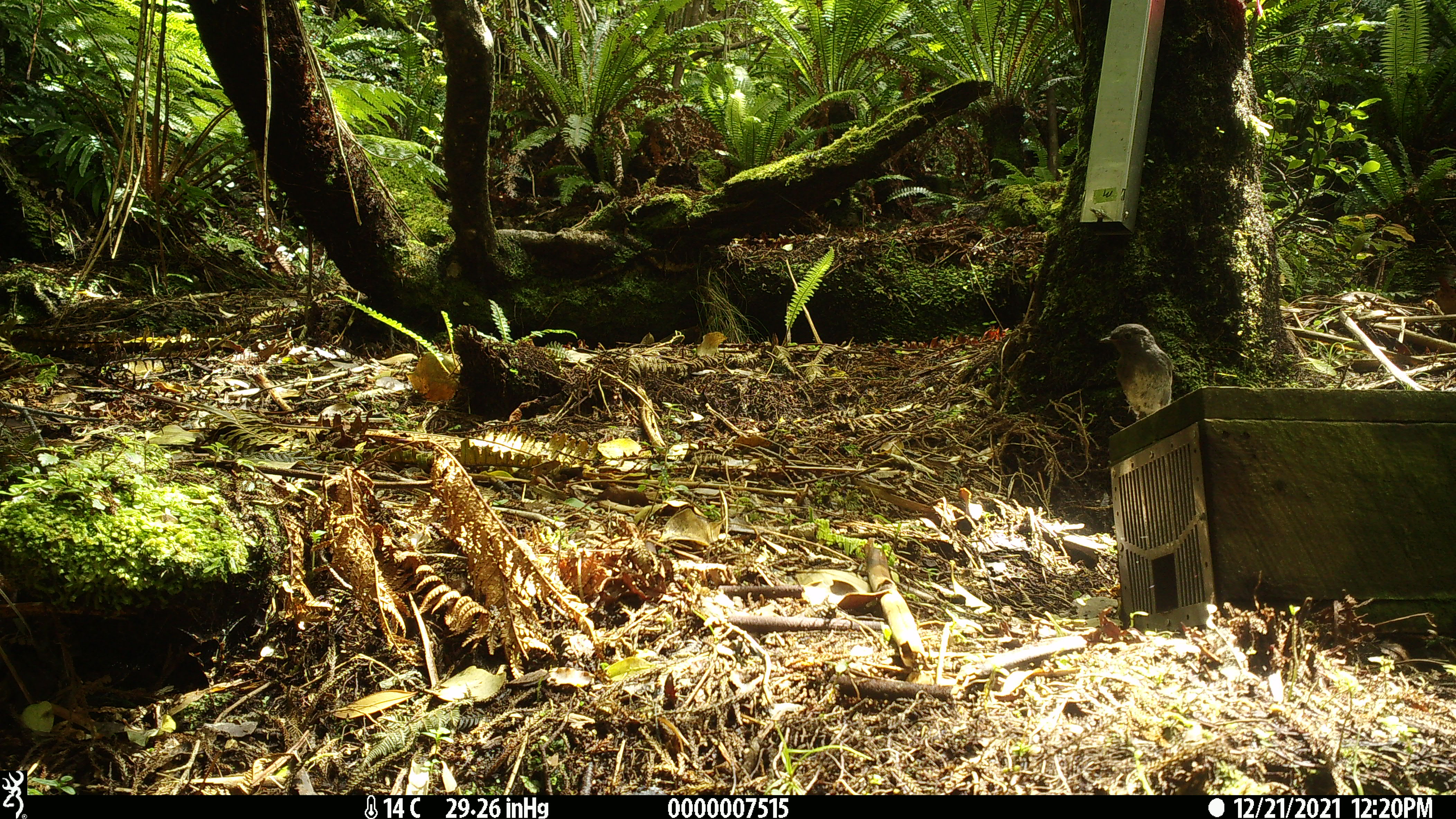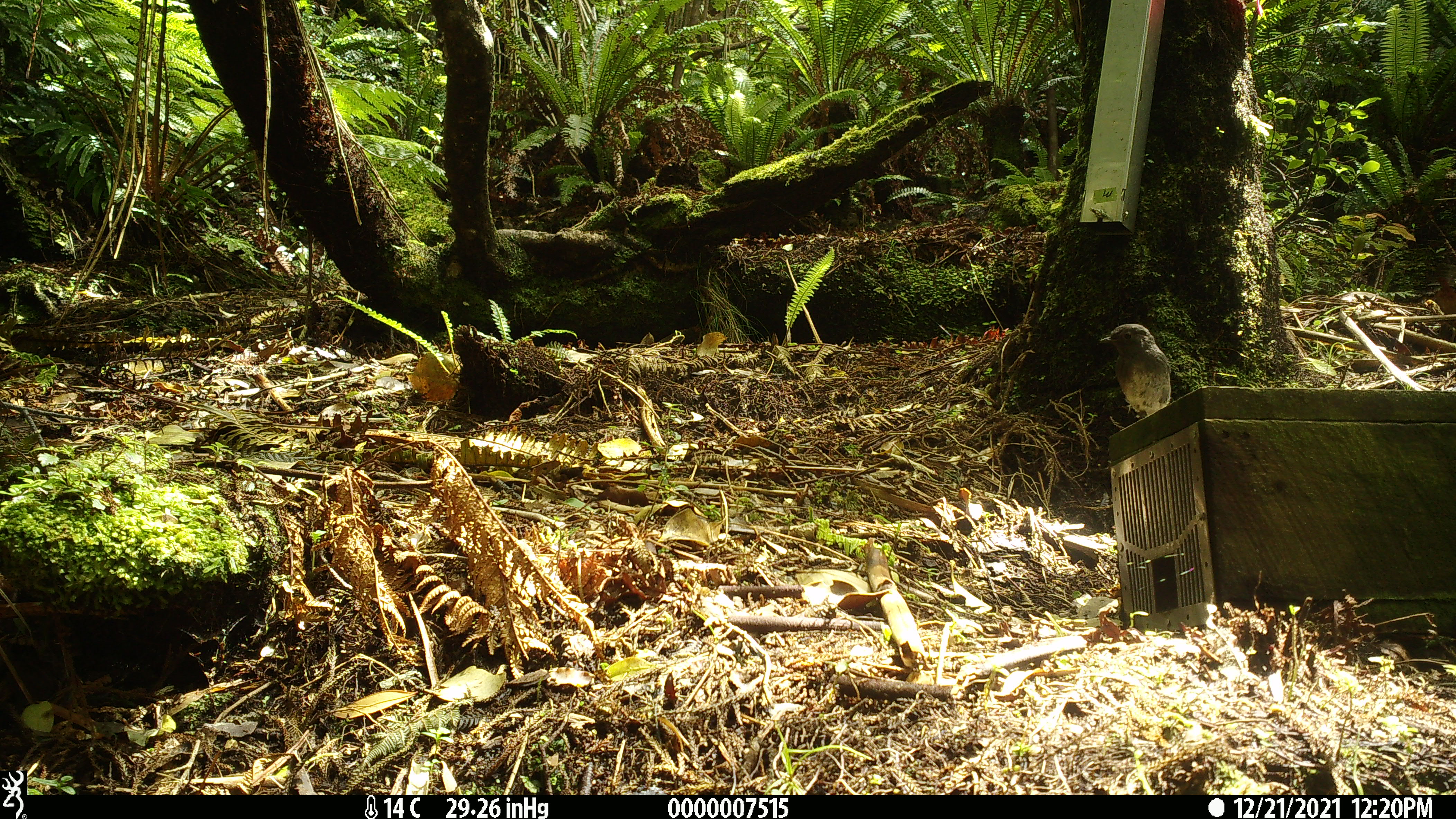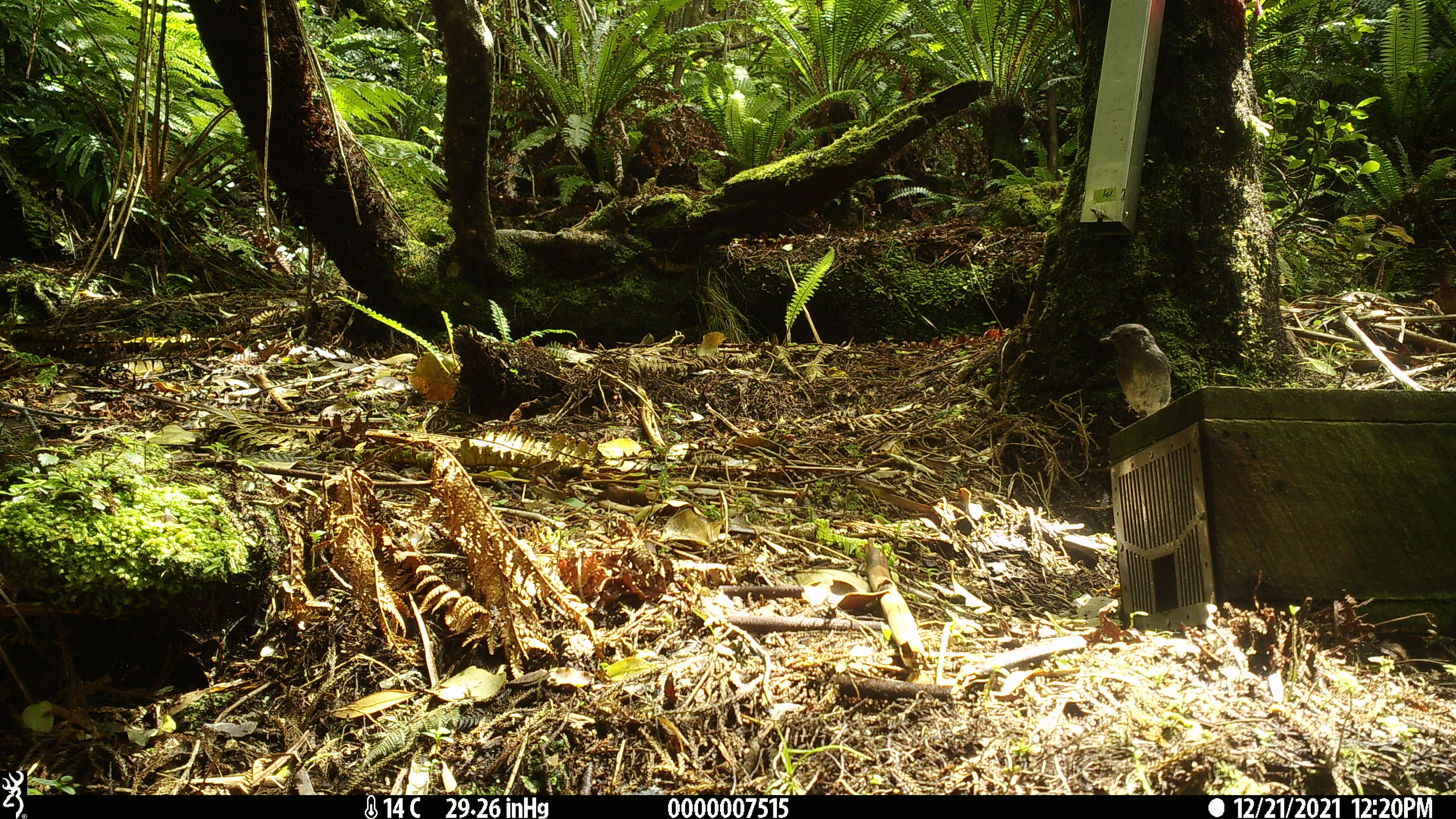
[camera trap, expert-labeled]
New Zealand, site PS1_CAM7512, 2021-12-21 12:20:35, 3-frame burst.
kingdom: Animalia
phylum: Chordata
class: Aves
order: Passeriformes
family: Petroicidae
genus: Petroica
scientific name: Petroica australis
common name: new zealand robin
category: robin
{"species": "robin (new zealand robin) (Petroica australis)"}